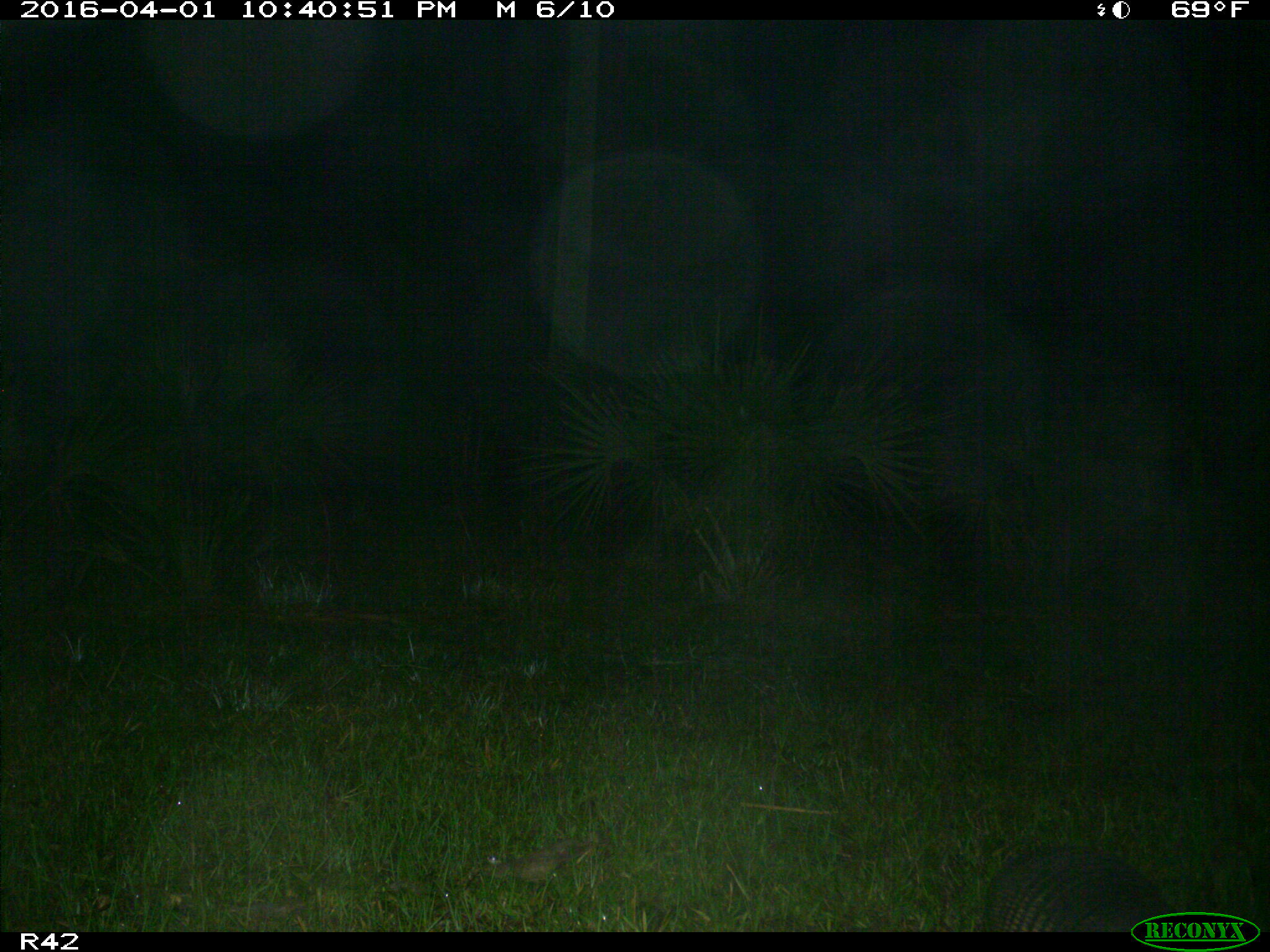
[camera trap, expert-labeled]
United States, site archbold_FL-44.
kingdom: Animalia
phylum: Chordata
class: Mammalia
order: Cingulata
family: Dasypodidae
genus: Dasypus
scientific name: Dasypus novemcinctus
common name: nine-banded armadillo